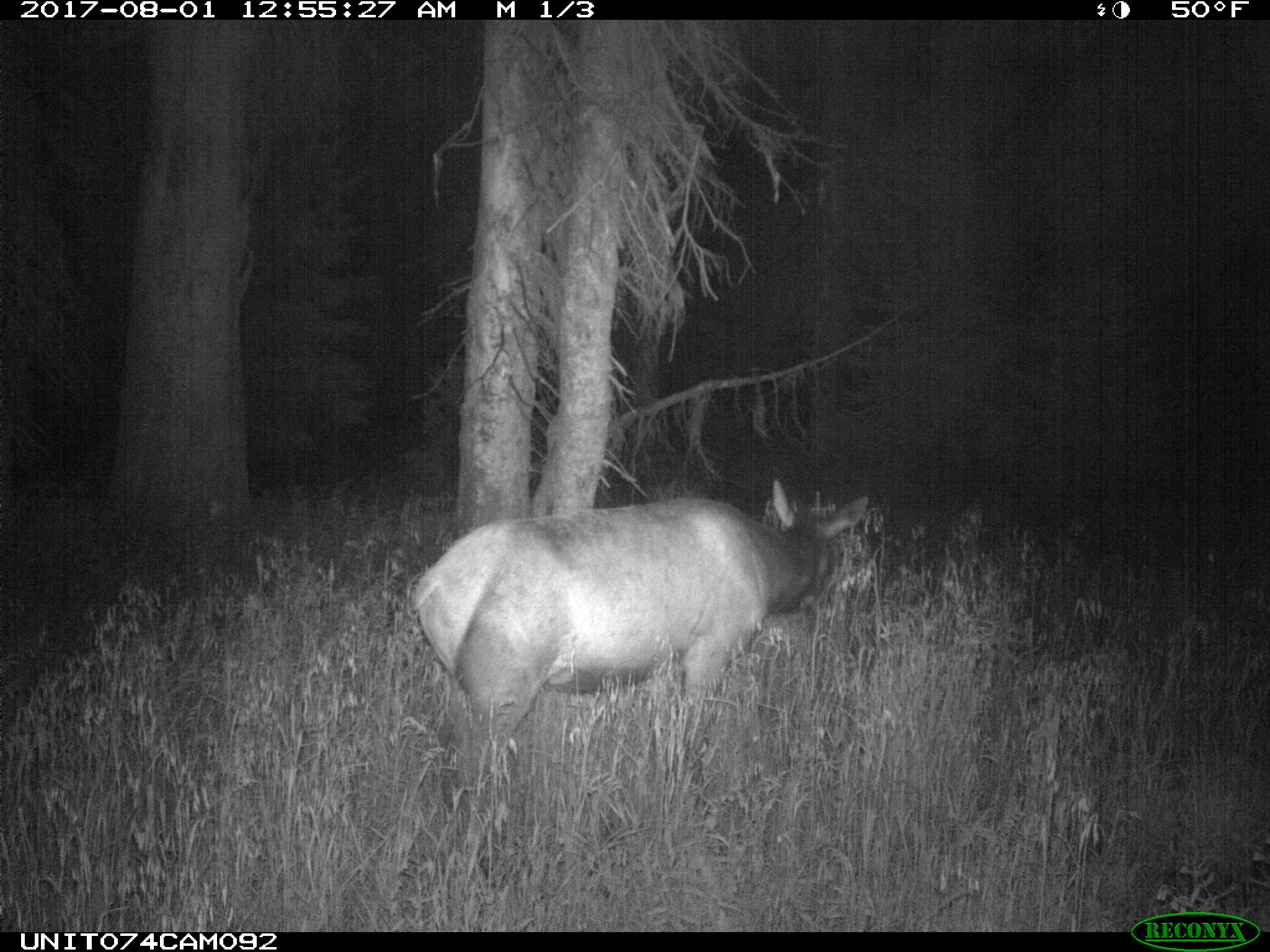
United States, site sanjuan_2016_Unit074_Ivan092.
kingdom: Animalia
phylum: Chordata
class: Mammalia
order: Artiodactyla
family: Cervidae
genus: Cervus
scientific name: Cervus elaphus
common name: red deer